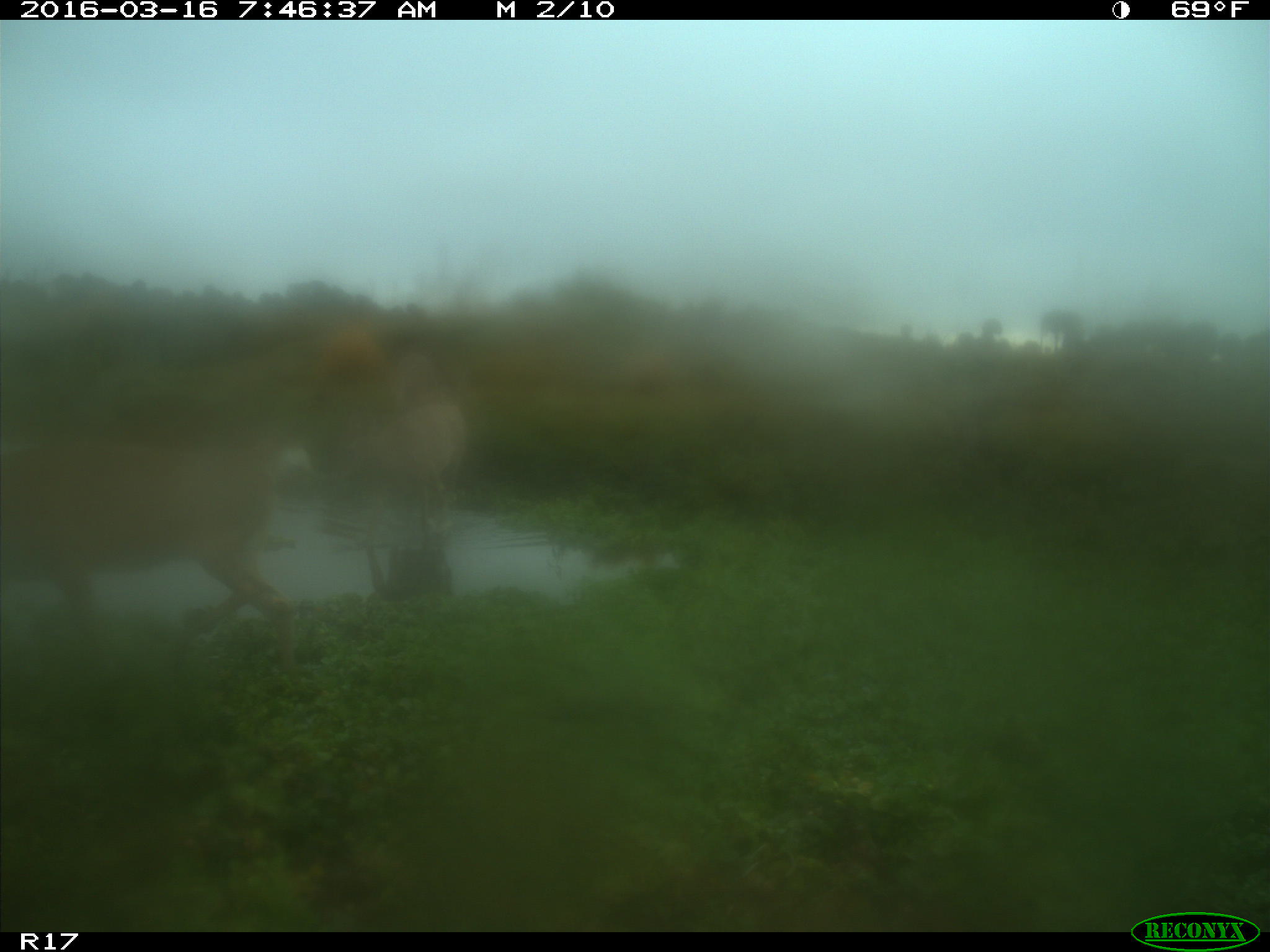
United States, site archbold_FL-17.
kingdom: Animalia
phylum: Chordata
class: Mammalia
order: Artiodactyla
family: Bovidae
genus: Bos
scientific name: Bos taurus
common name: domestic cow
Bos taurus (domestic cow).